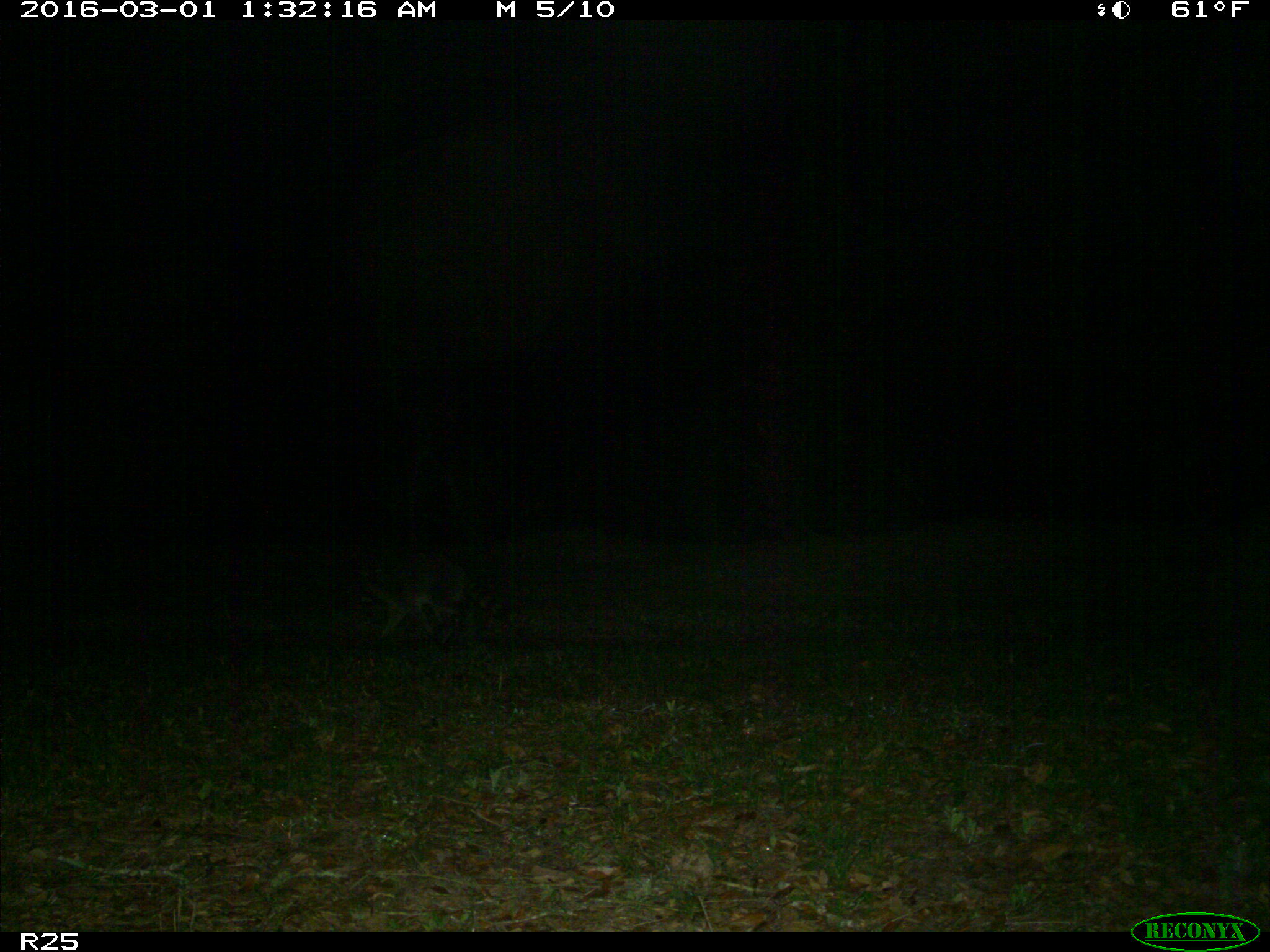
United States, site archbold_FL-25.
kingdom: Animalia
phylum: Chordata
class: Mammalia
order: Carnivora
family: Procyonidae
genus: Procyon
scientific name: Procyon lotor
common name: common raccoon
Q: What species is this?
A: Procyon lotor (common raccoon).